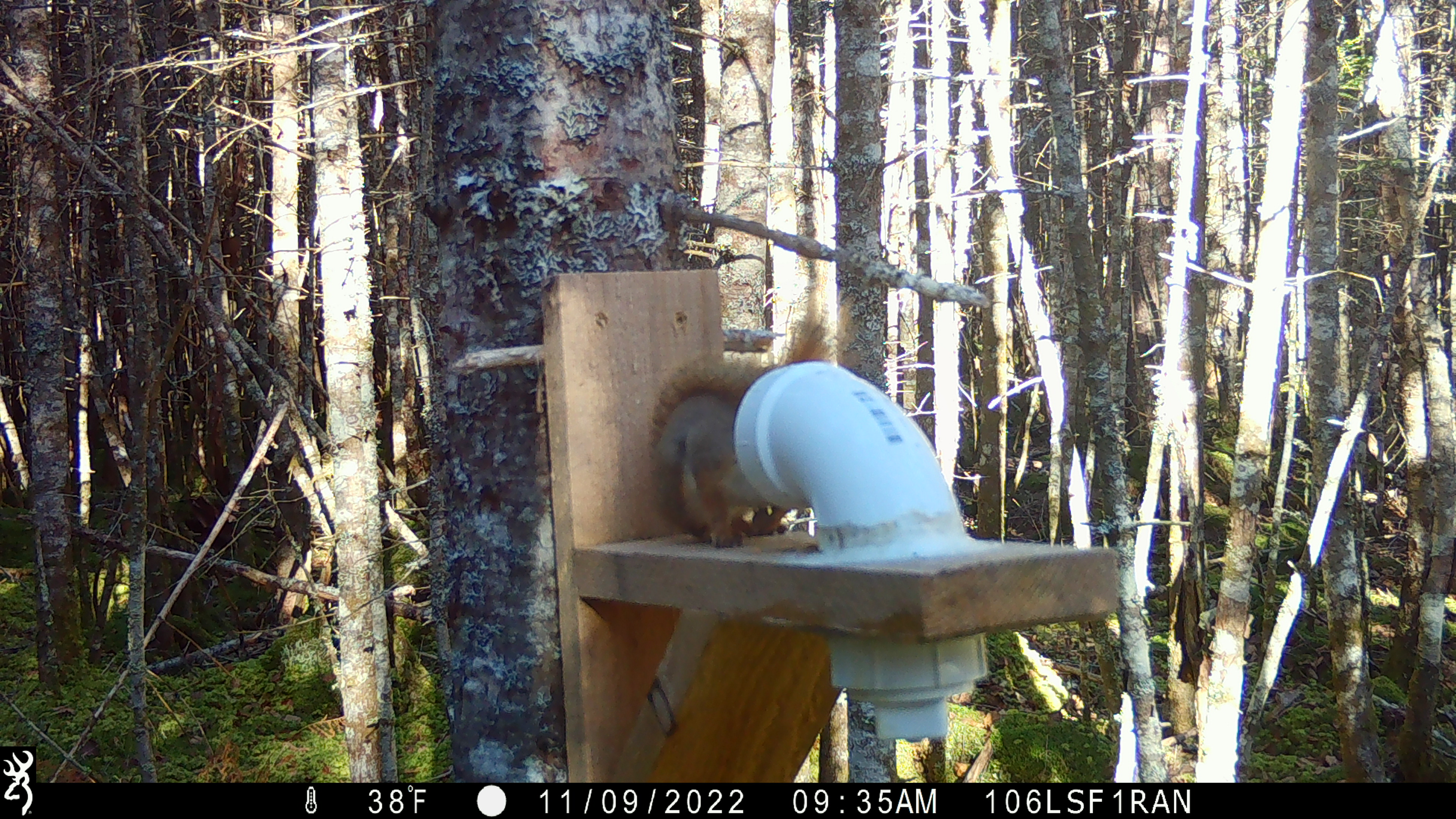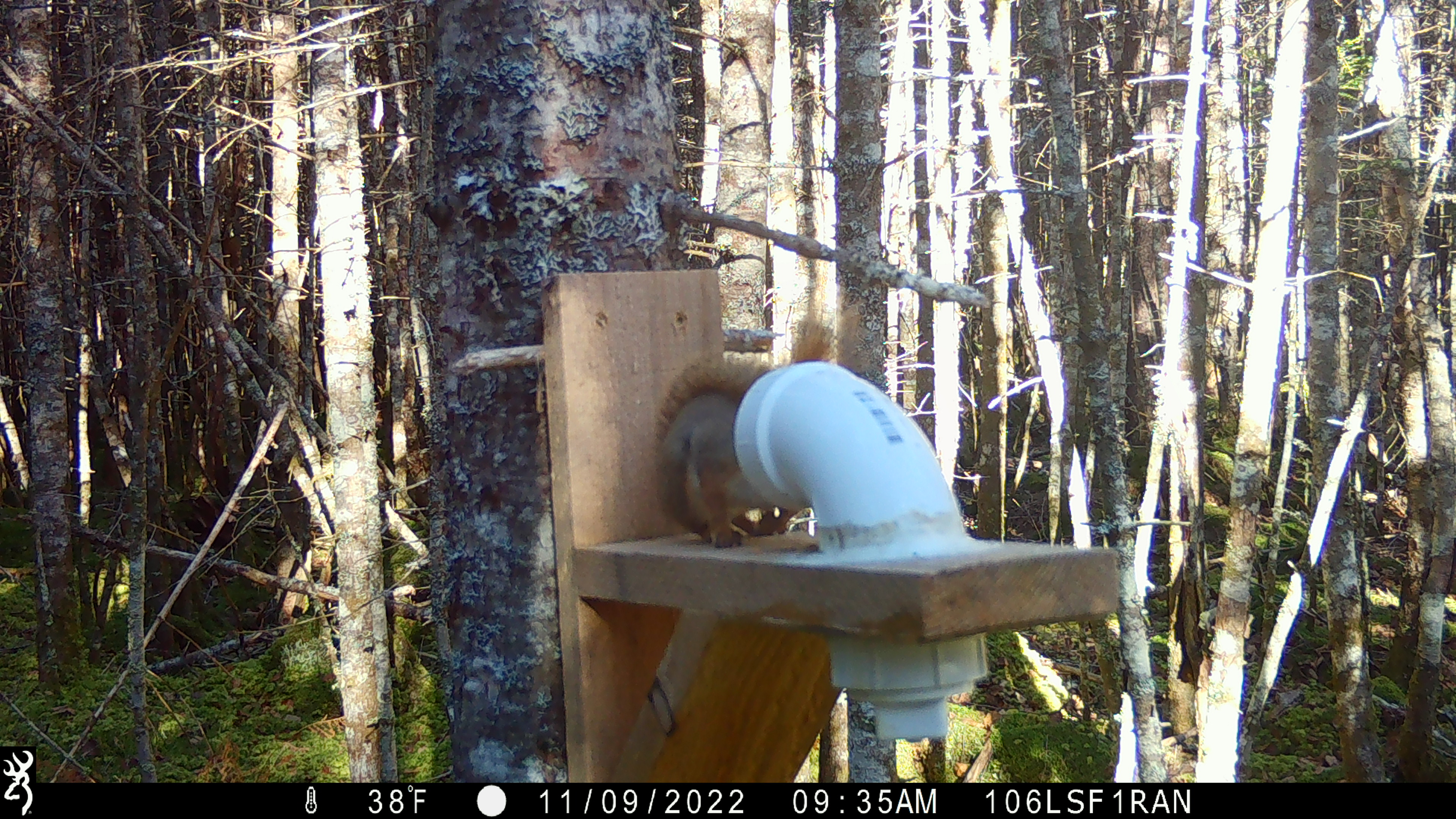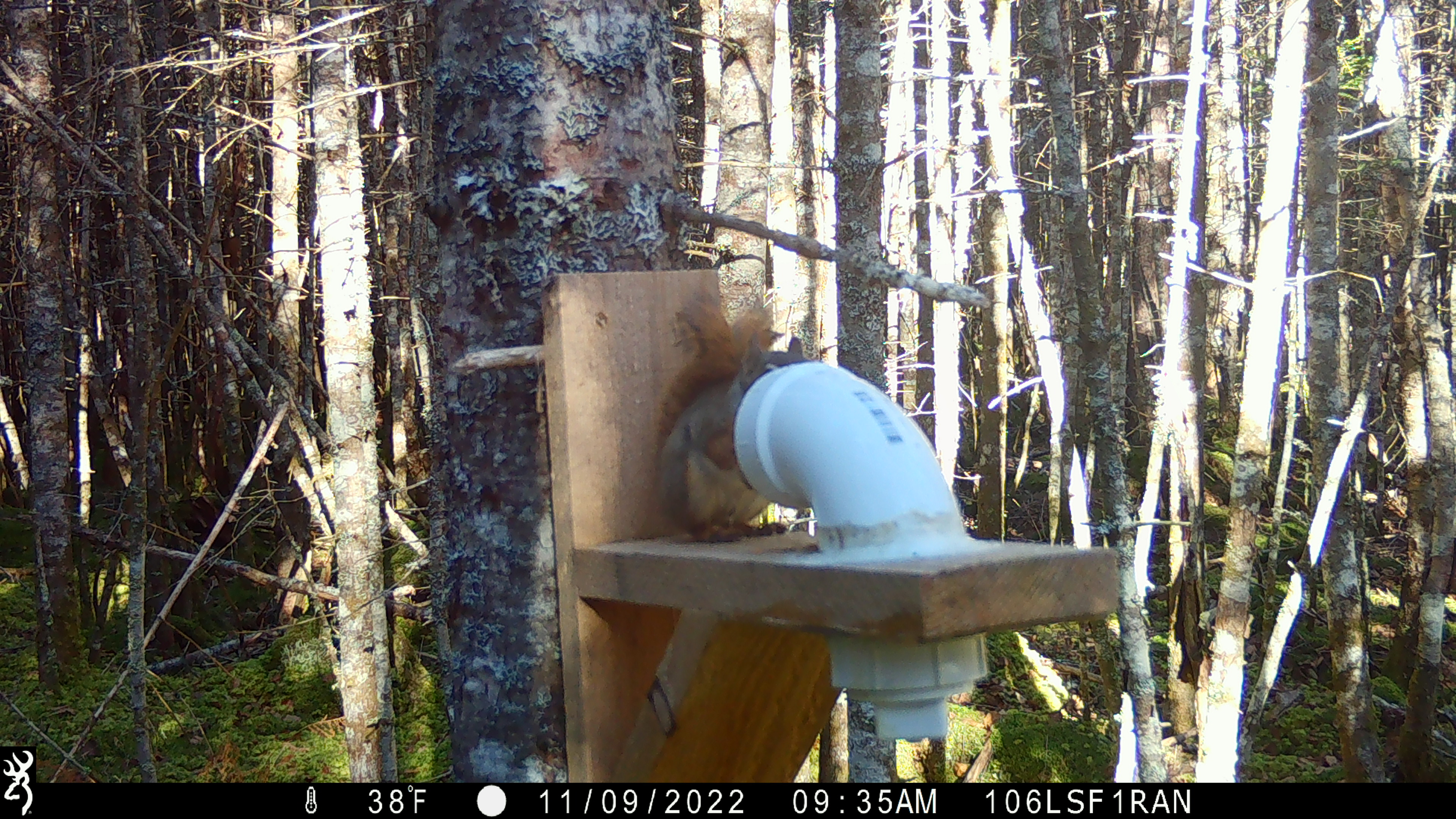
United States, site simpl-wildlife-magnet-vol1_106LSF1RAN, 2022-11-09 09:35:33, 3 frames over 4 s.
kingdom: Animalia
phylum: Chordata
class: Mammalia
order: Rodentia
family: Sciuridae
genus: Tamiasciurus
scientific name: Tamiasciurus hudsonicus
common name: red squirrel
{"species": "red squirrel (Tamiasciurus hudsonicus)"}